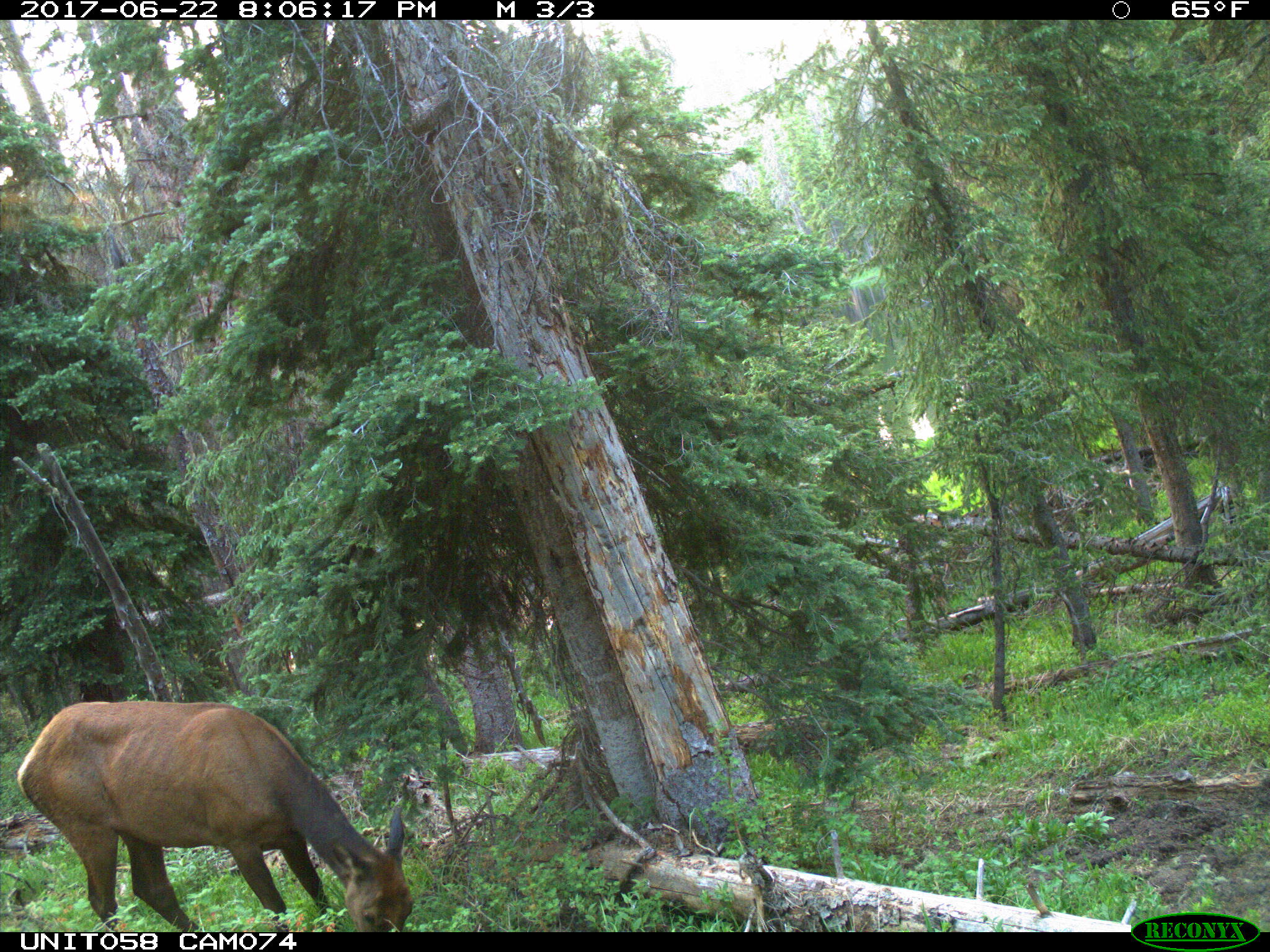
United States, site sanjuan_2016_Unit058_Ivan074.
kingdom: Animalia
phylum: Chordata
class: Mammalia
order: Artiodactyla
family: Cervidae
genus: Cervus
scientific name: Cervus elaphus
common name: red deer